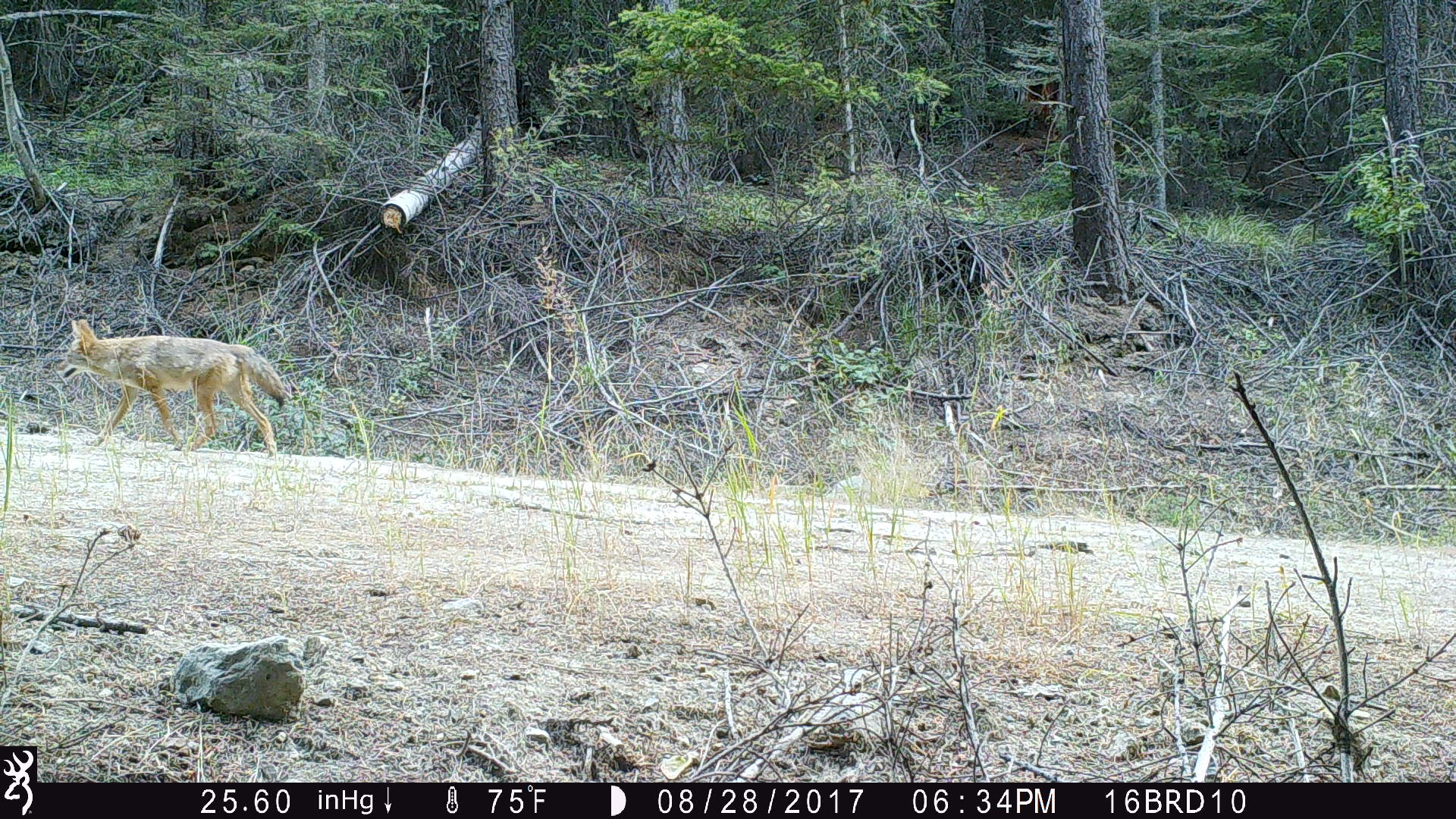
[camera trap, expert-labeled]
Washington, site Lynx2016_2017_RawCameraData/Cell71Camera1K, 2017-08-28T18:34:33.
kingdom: Animalia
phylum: Chordata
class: Mammalia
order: Carnivora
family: Canidae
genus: Canis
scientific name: Canis latrans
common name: coyote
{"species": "Canis latrans (coyote)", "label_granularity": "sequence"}